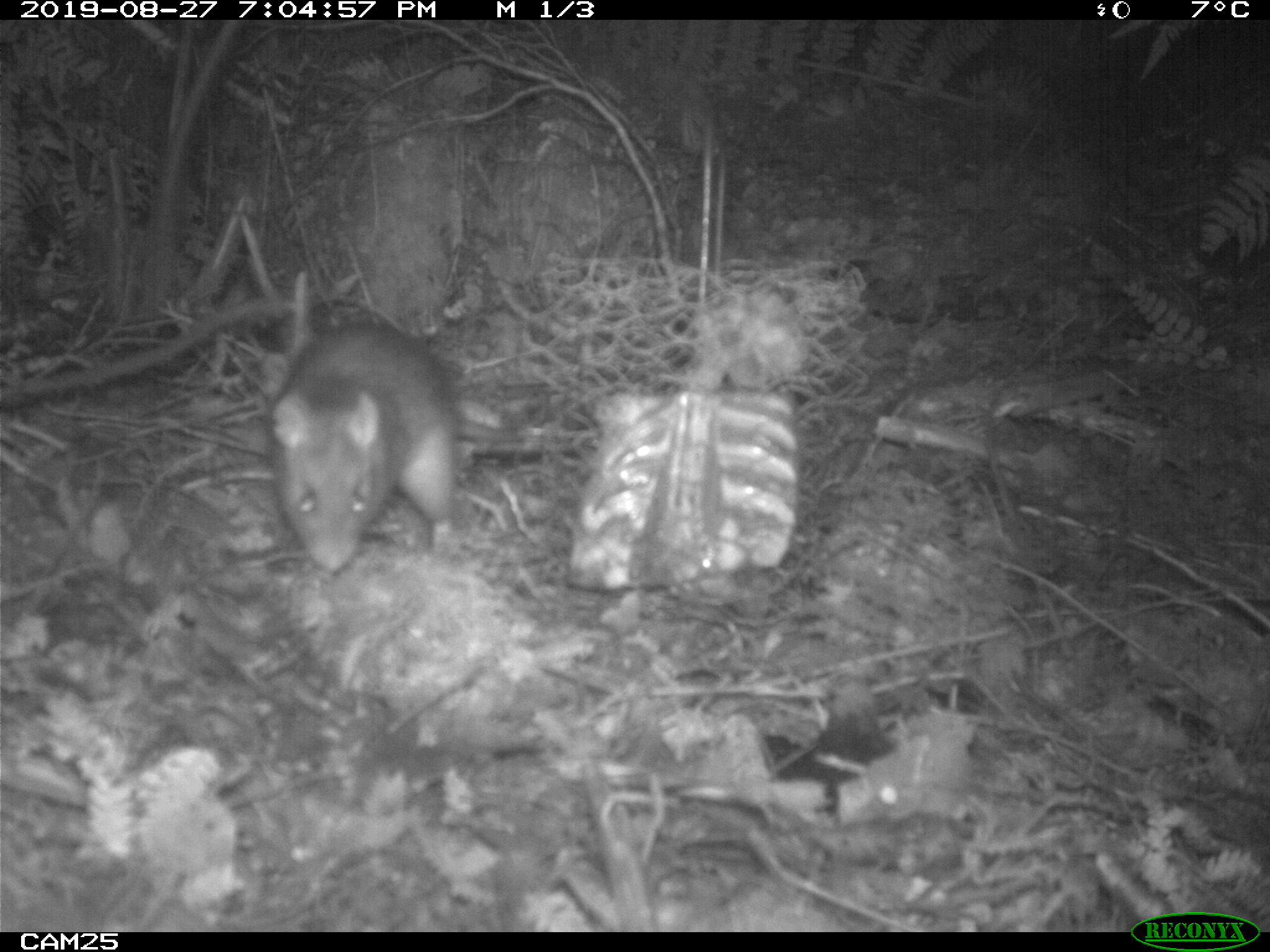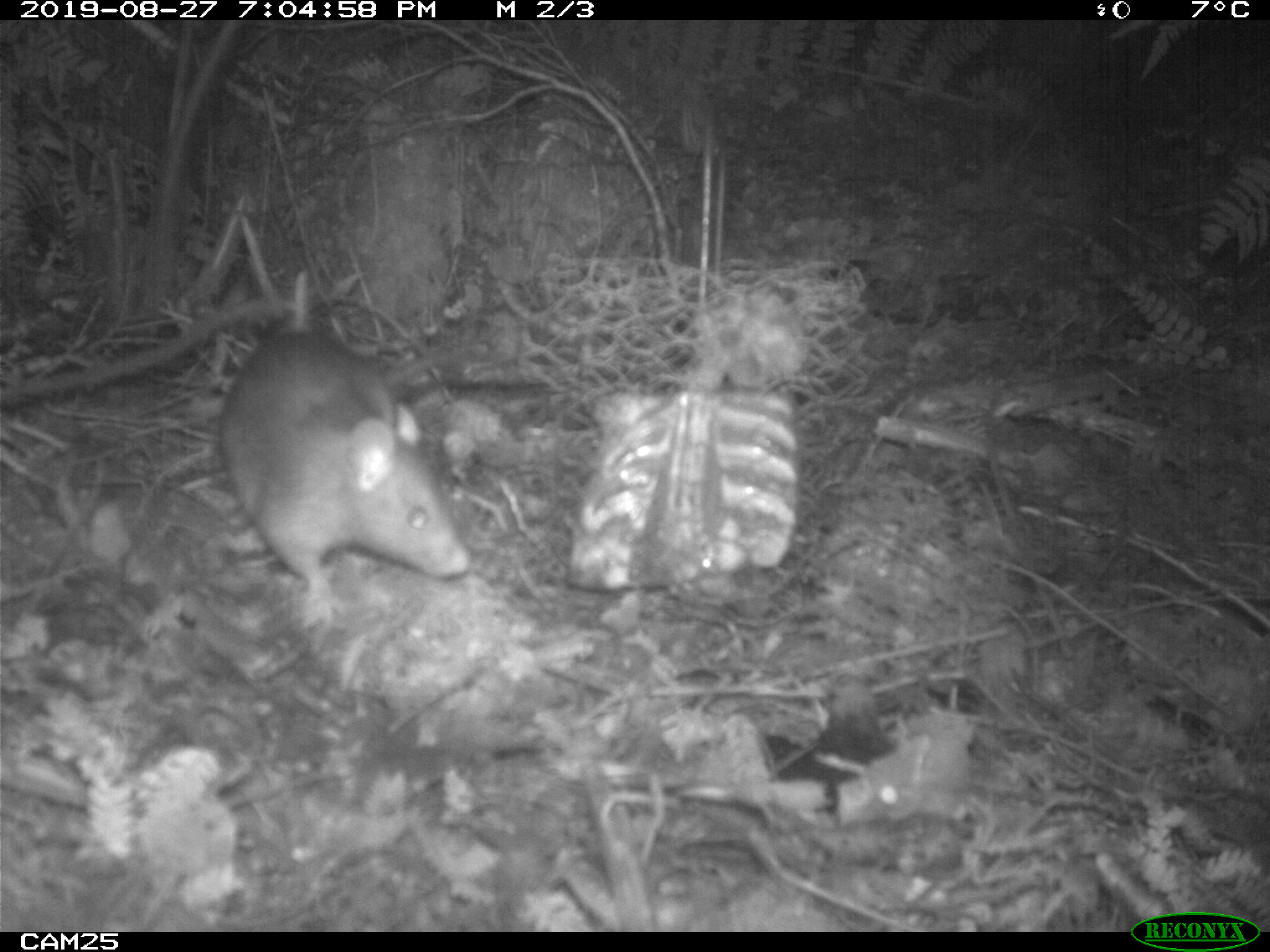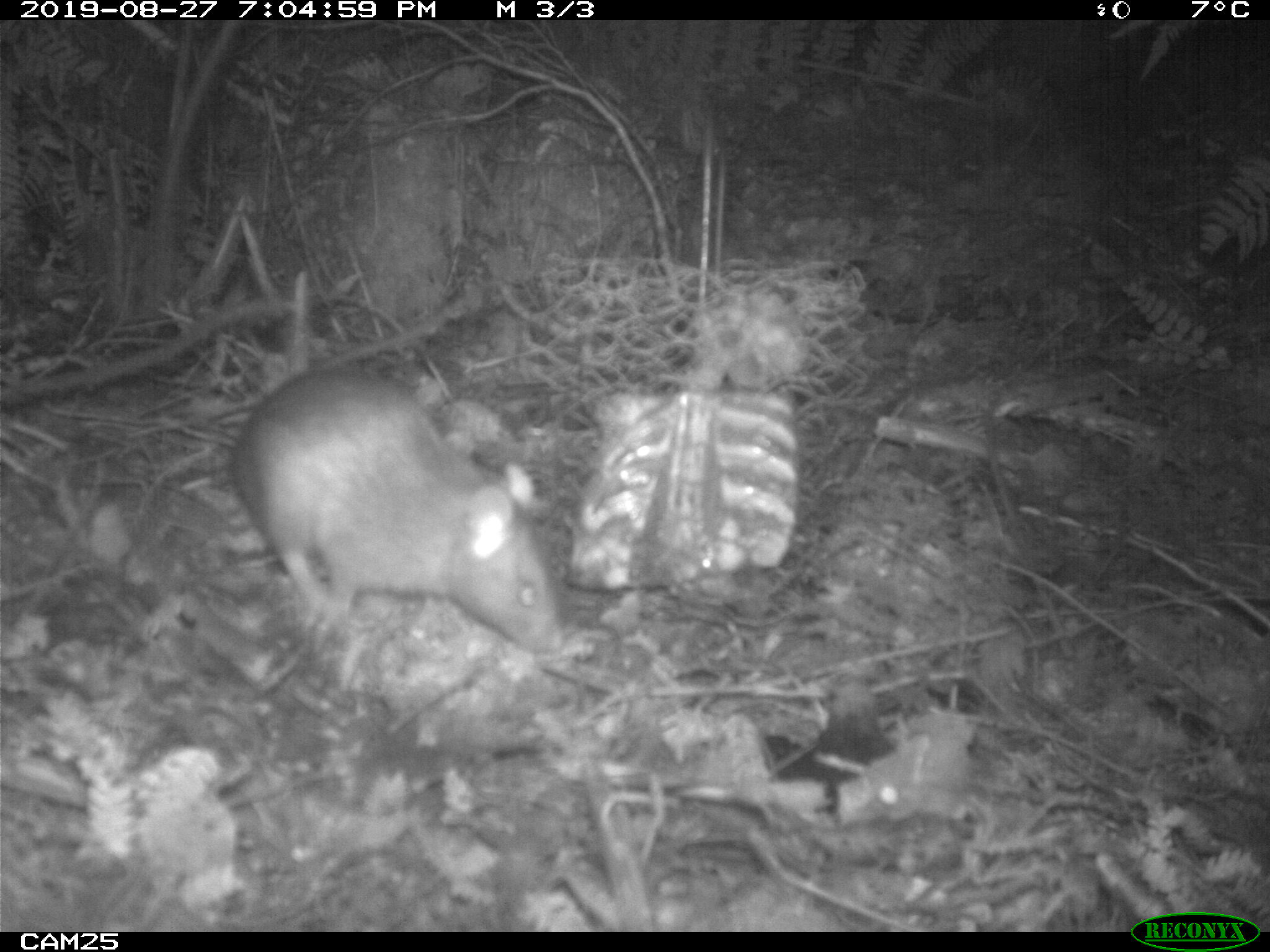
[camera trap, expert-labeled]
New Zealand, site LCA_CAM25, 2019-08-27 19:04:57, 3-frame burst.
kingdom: Animalia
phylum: Chordata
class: Mammalia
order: Rodentia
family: Muridae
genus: Rattus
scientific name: Rattus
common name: rat